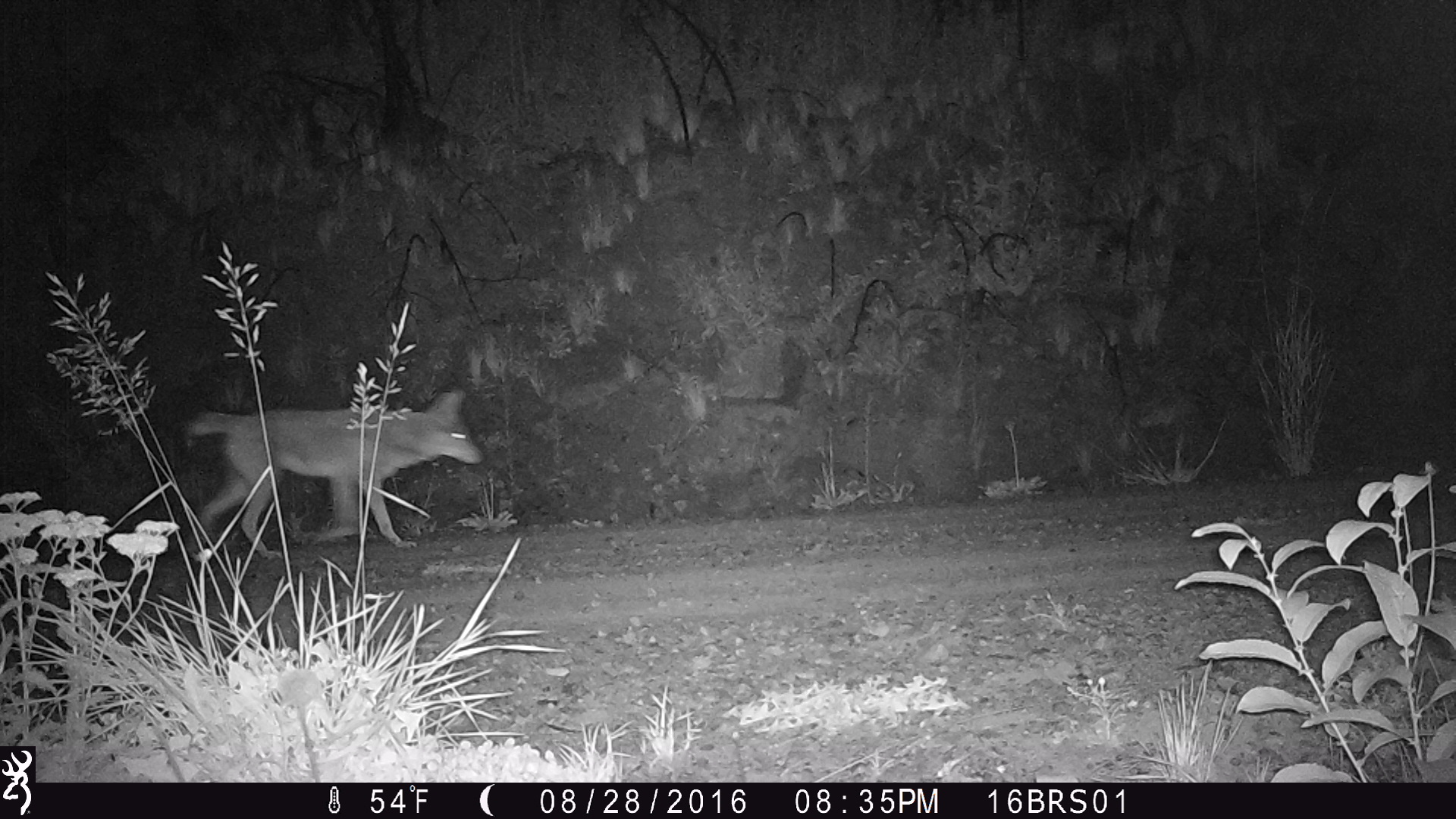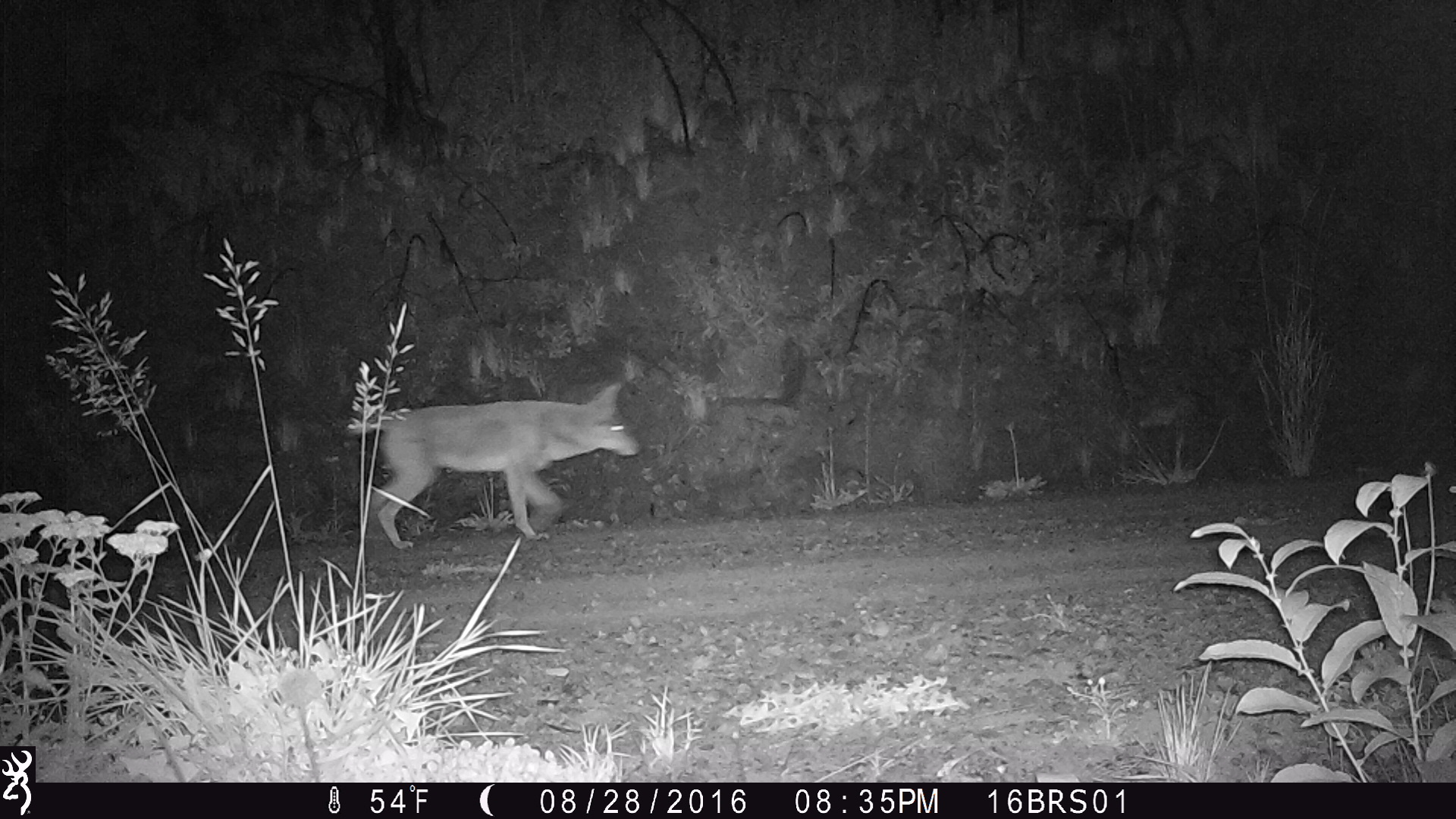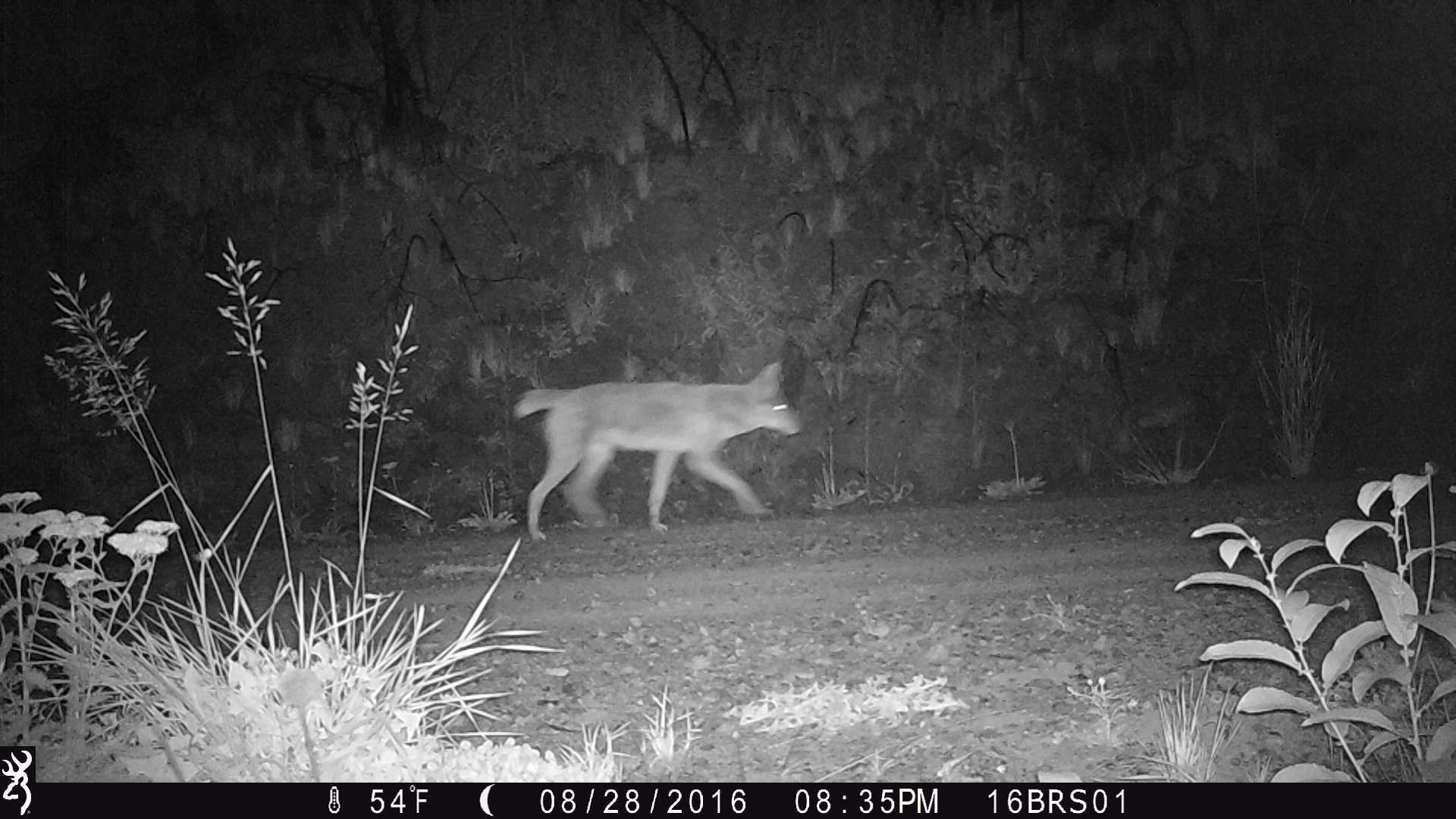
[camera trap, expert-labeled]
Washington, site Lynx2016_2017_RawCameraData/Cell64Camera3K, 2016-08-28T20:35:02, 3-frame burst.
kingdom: Animalia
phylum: Chordata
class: Mammalia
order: Carnivora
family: Canidae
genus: Canis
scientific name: Canis latrans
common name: coyote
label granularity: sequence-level